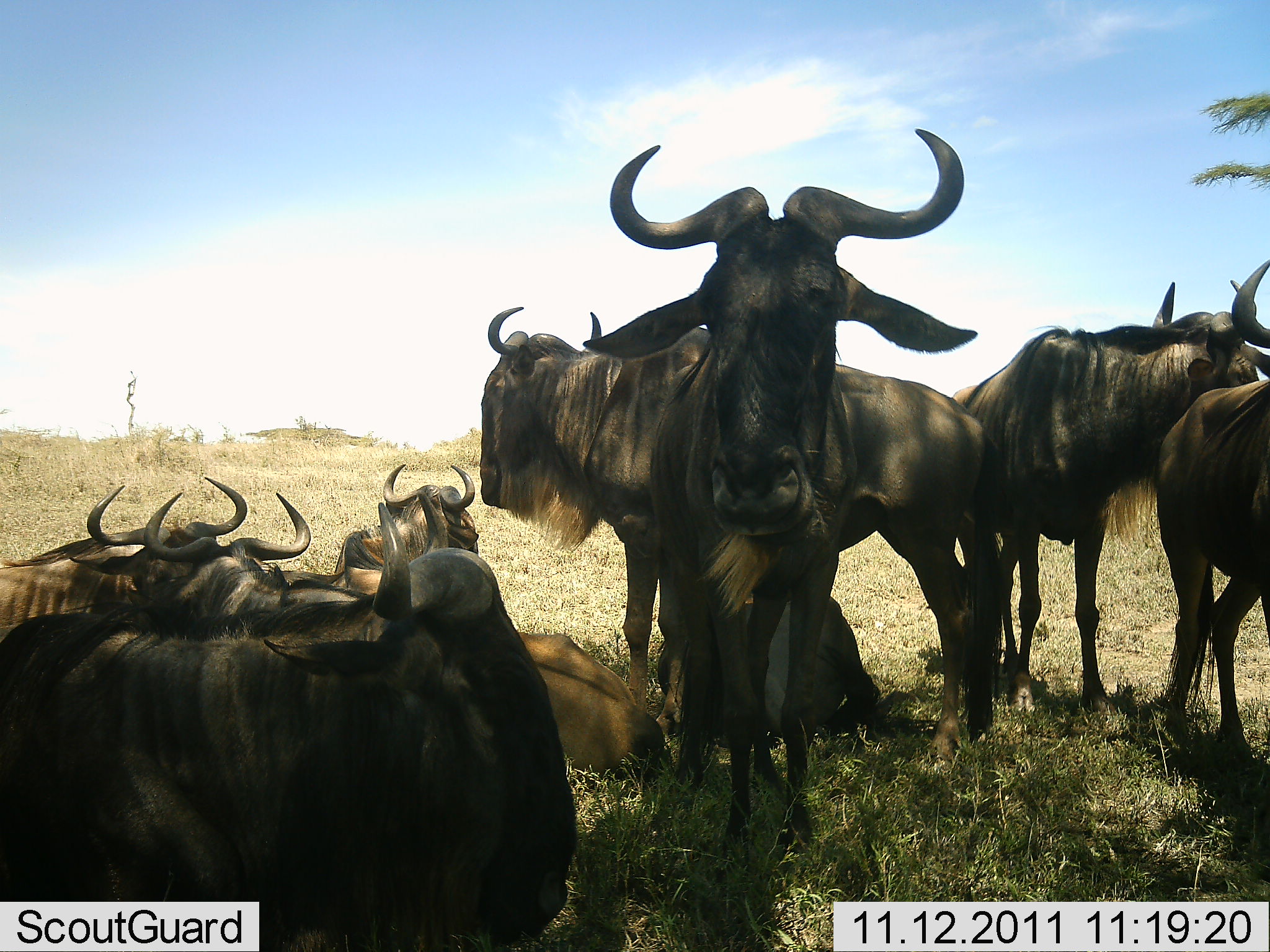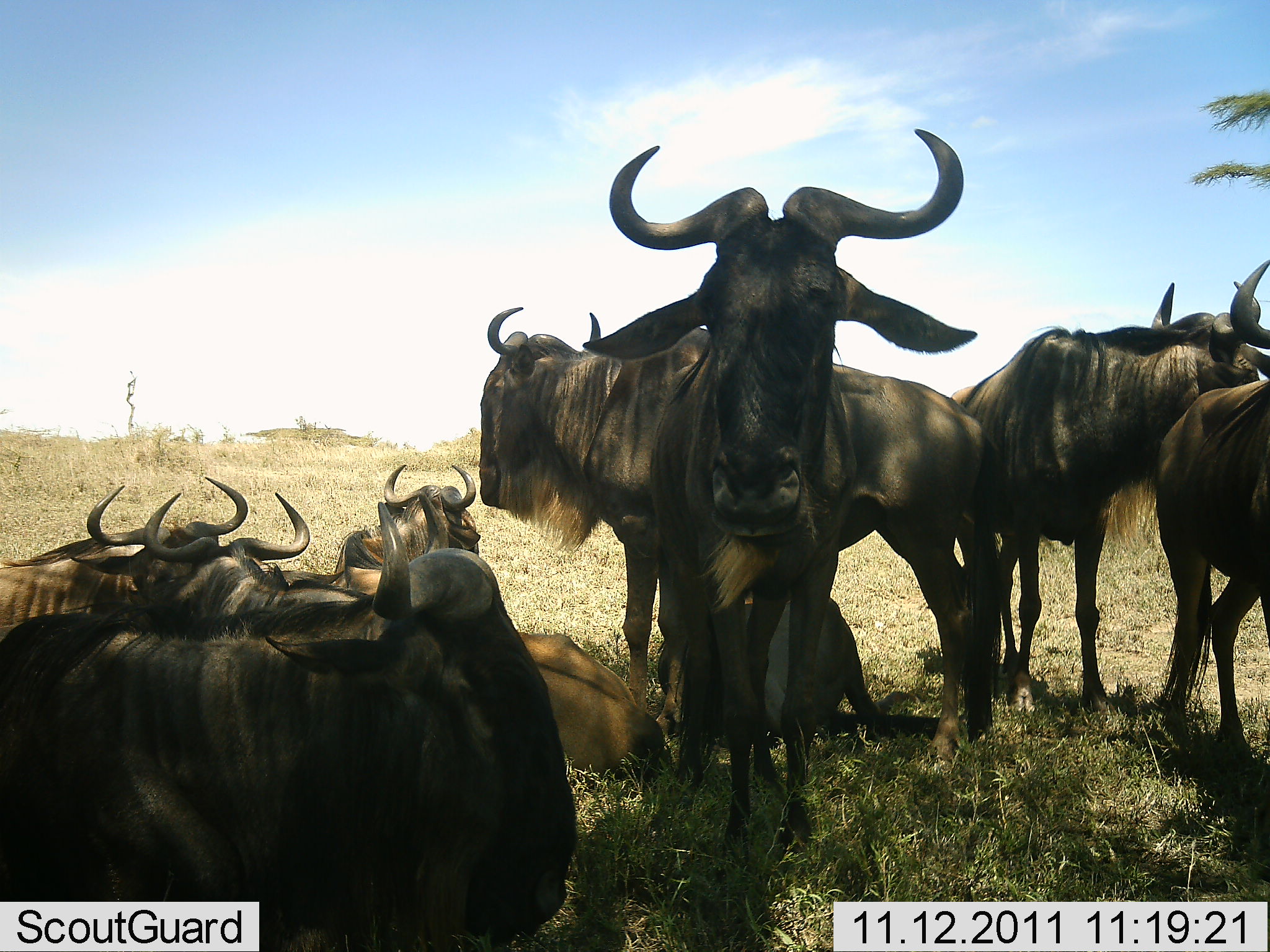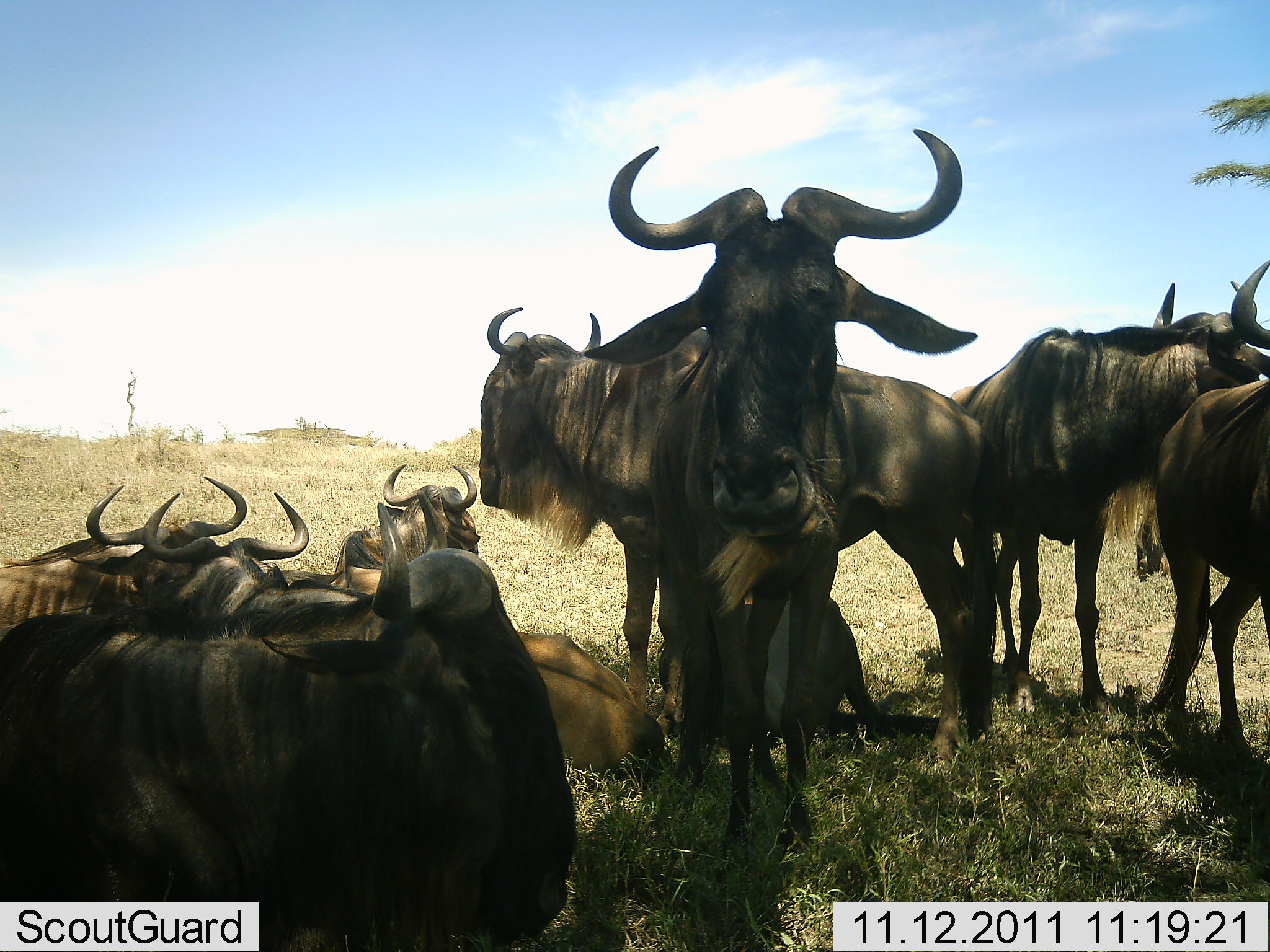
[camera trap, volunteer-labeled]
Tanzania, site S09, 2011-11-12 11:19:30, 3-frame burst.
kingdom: Animalia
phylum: Chordata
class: Mammalia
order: Artiodactyla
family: Bovidae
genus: Connochaetes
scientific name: Connochaetes taurinus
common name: blue wildebeest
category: wildebeest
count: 8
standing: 73%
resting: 91%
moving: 0%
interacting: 18%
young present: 0%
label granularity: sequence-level